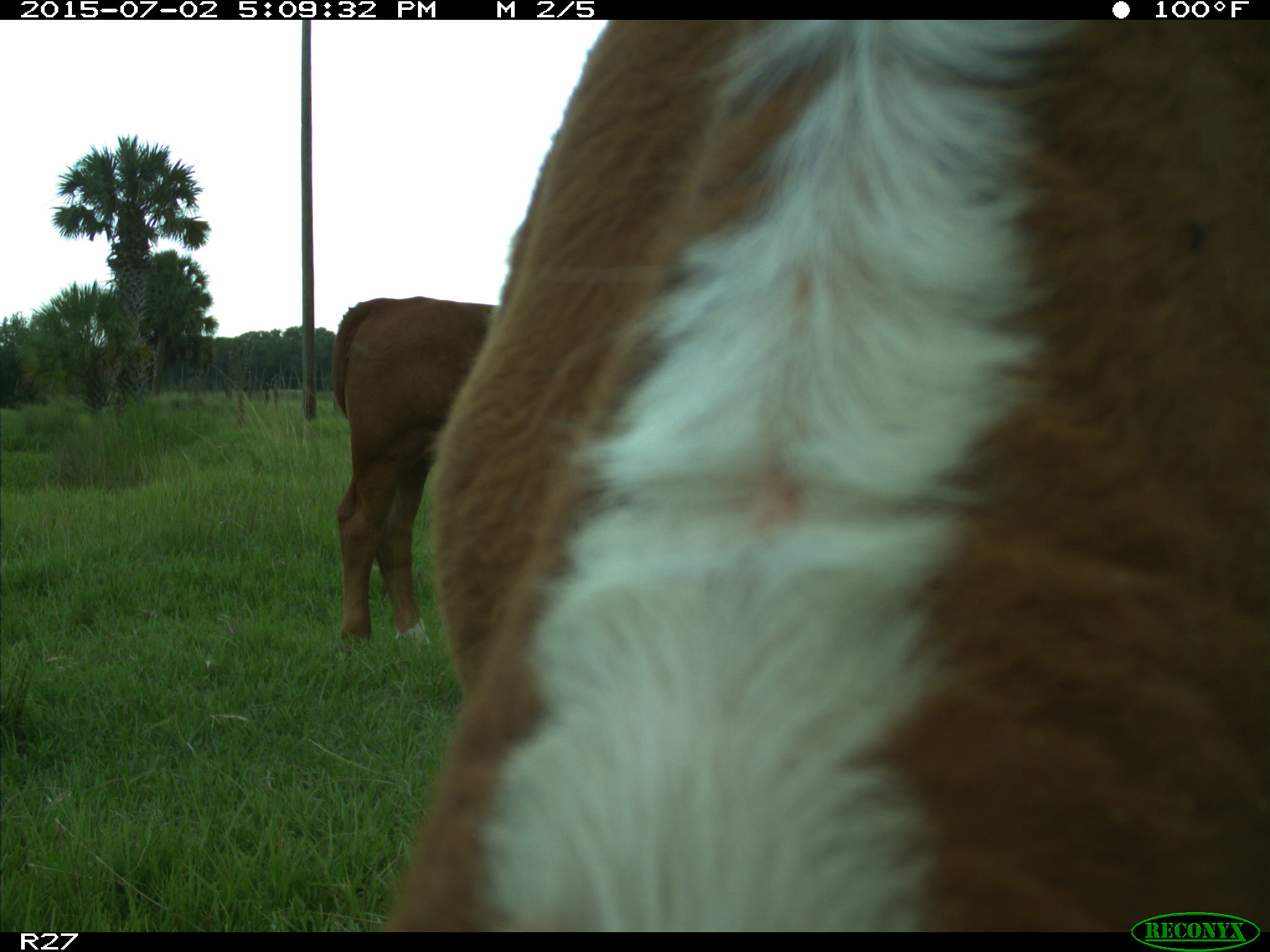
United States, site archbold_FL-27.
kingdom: Animalia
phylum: Chordata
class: Mammalia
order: Artiodactyla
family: Bovidae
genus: Bos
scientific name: Bos taurus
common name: domestic cow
Bos taurus (domestic cow).